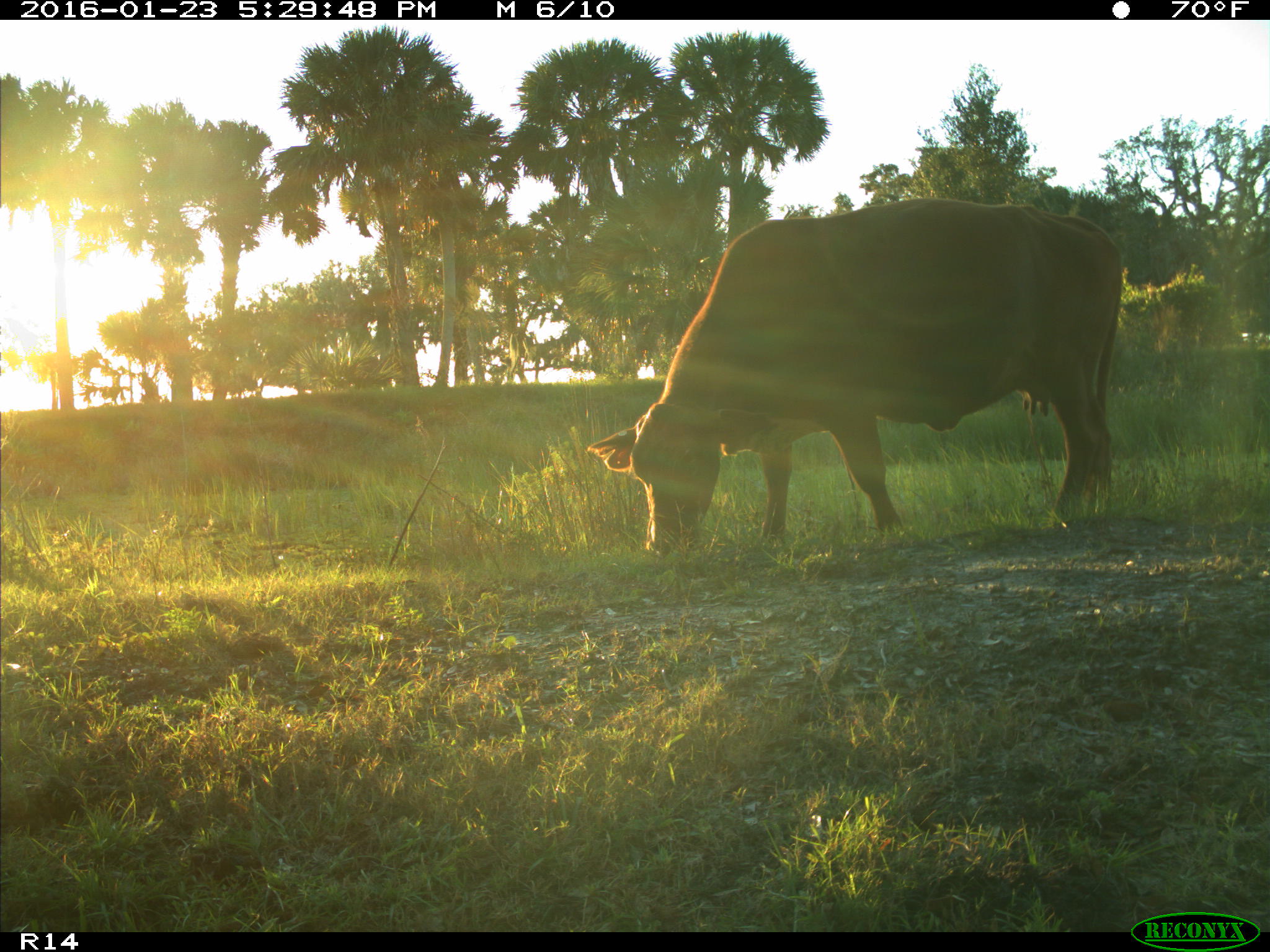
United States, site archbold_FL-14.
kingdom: Animalia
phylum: Chordata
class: Mammalia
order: Artiodactyla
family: Bovidae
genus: Bos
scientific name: Bos taurus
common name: domestic cow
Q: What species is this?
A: Bos taurus (domestic cow).